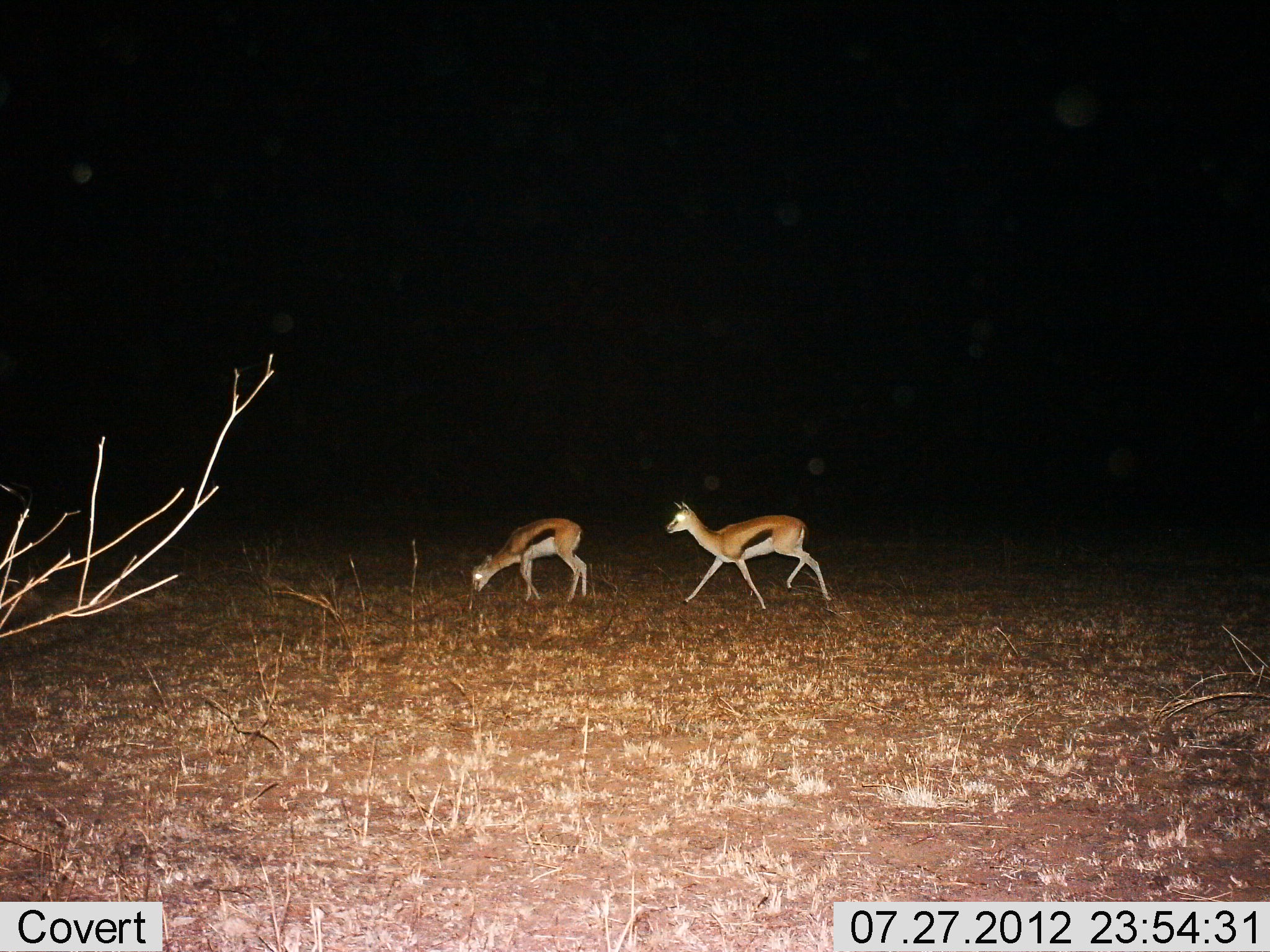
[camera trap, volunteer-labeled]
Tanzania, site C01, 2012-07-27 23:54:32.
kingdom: Animalia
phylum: Chordata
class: Mammalia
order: Artiodactyla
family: Bovidae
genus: Eudorcas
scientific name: Eudorcas thomsonii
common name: thomson's gazelle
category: gazellethomsons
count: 2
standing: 0%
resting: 0%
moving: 100%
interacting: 0%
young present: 10%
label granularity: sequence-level